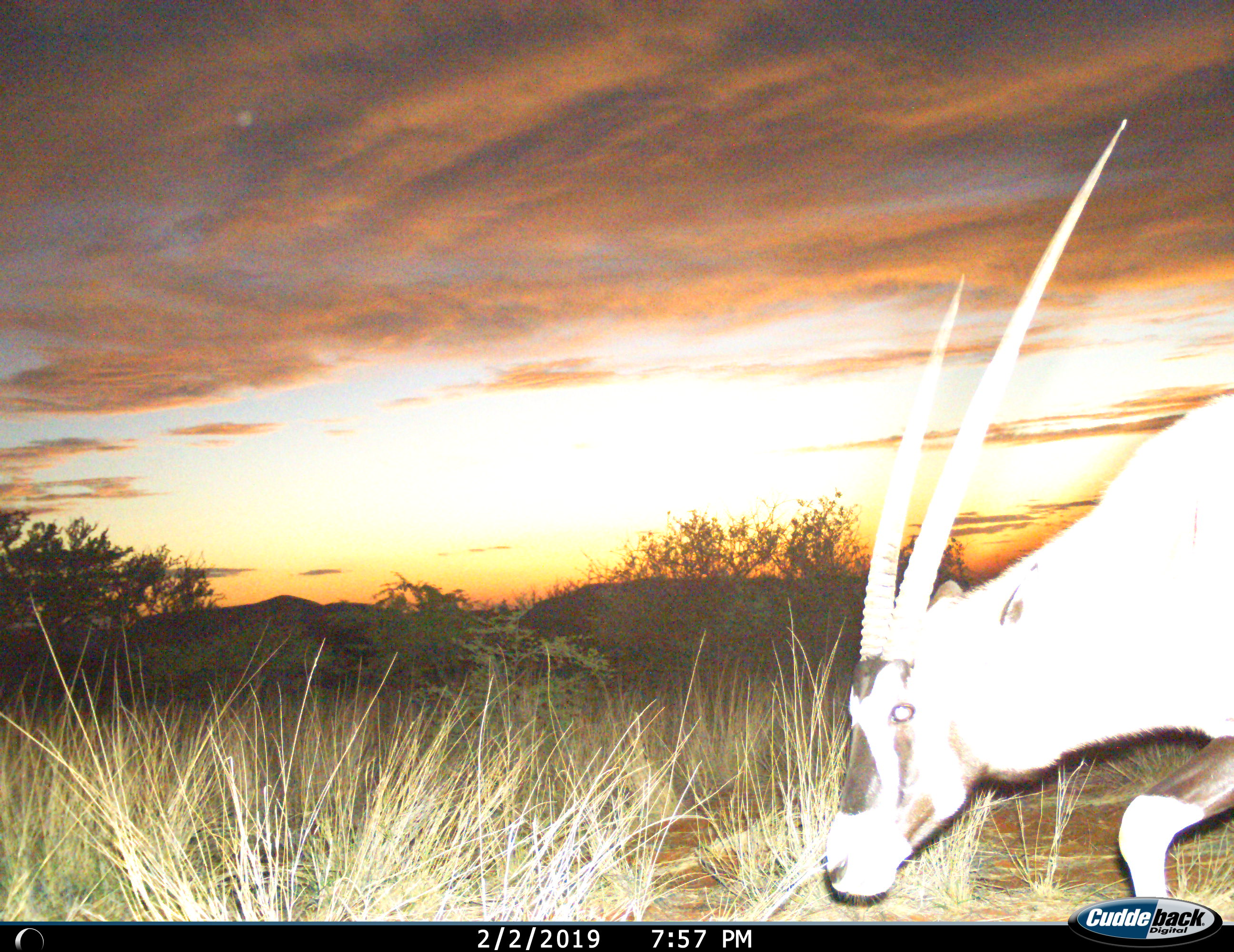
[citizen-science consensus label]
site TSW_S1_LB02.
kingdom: Animalia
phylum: Chordata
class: Mammalia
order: Artiodactyla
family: Bovidae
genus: Oryx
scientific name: Oryx gazella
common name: gemsbok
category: oryx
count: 1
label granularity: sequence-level